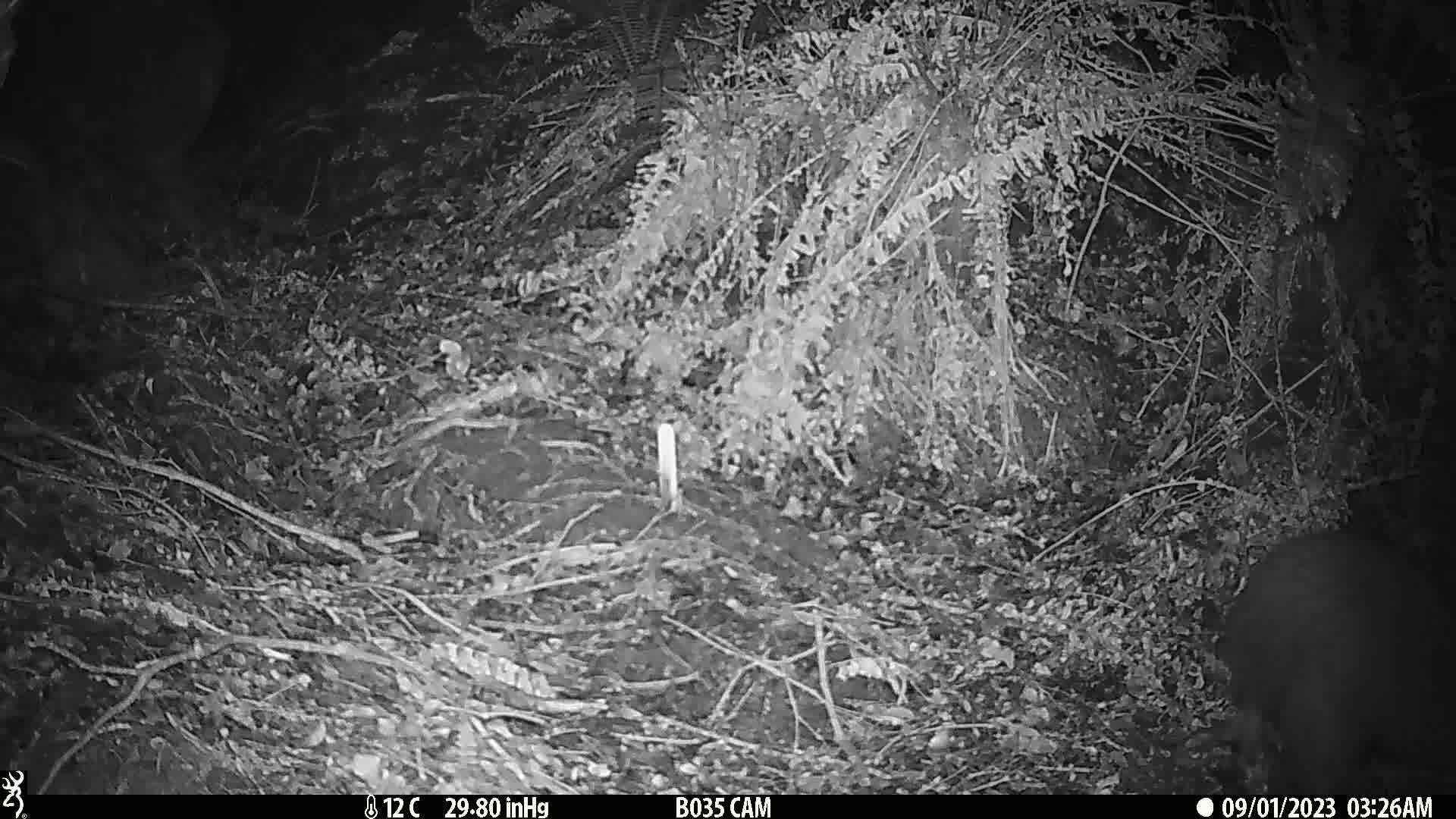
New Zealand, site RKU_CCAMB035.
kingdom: Animalia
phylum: Chordata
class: Aves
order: Apterygiformes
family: Apterygidae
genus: Apteryx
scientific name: Apteryx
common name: kiwi